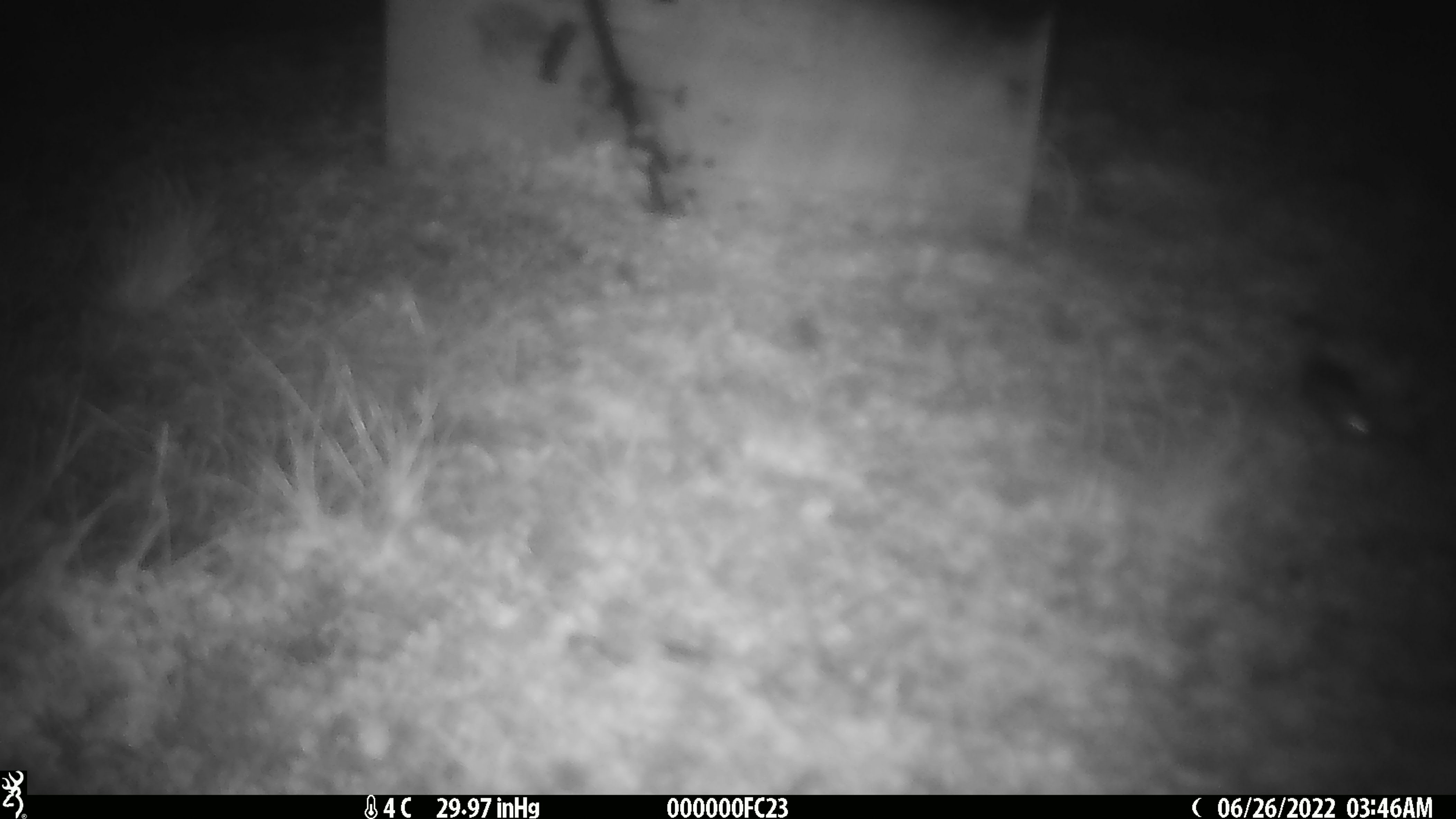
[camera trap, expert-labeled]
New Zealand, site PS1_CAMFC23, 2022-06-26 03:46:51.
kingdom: Animalia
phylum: Chordata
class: Mammalia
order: Rodentia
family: Muridae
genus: Mus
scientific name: Mus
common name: mouse